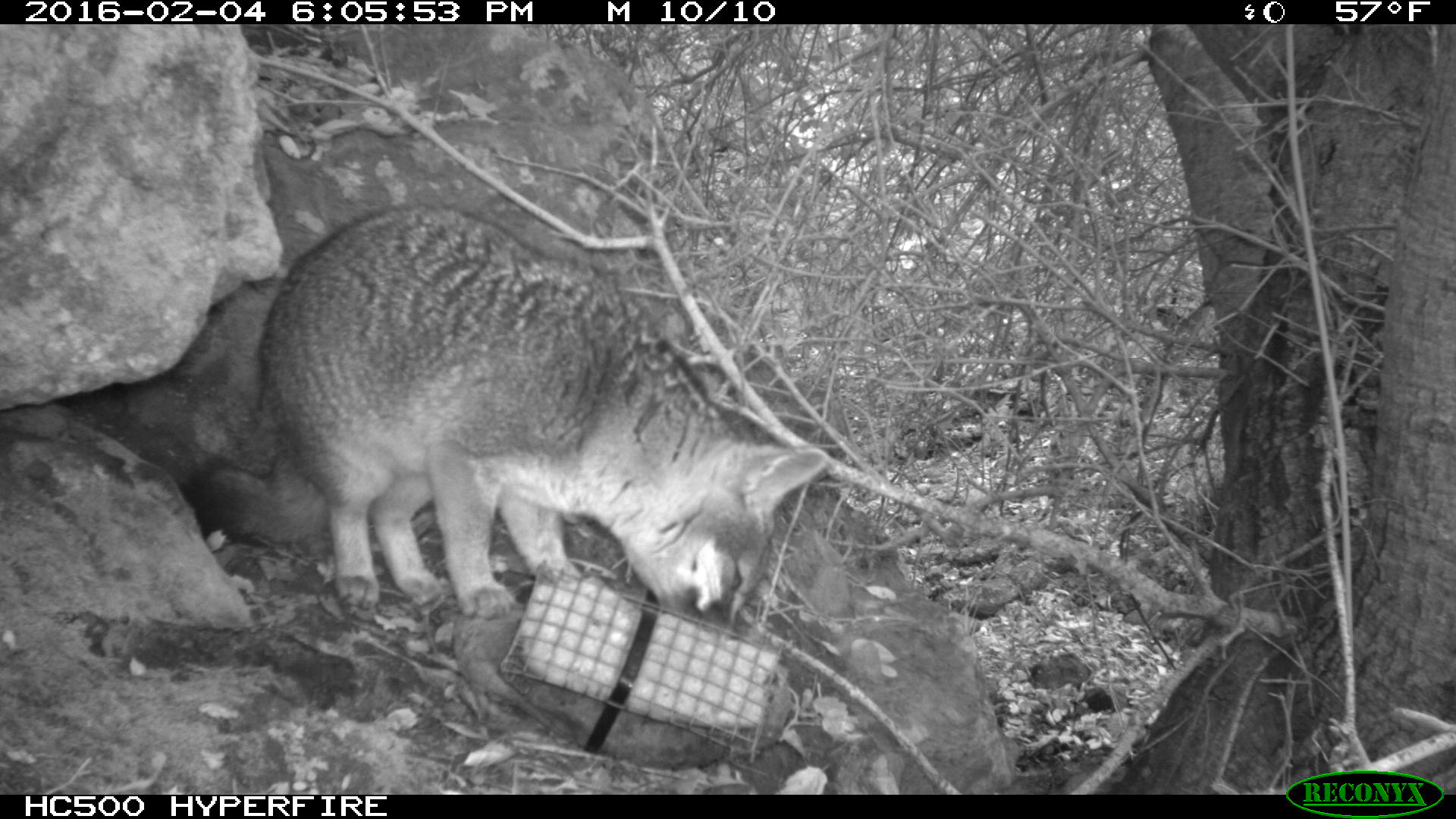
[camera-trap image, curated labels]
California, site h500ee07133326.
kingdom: Animalia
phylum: Chordata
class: Mammalia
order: Carnivora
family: Canidae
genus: Urocyon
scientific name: Urocyon littoralis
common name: island fox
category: fox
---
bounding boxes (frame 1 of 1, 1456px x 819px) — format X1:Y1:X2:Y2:
fox: 180:204:828:620